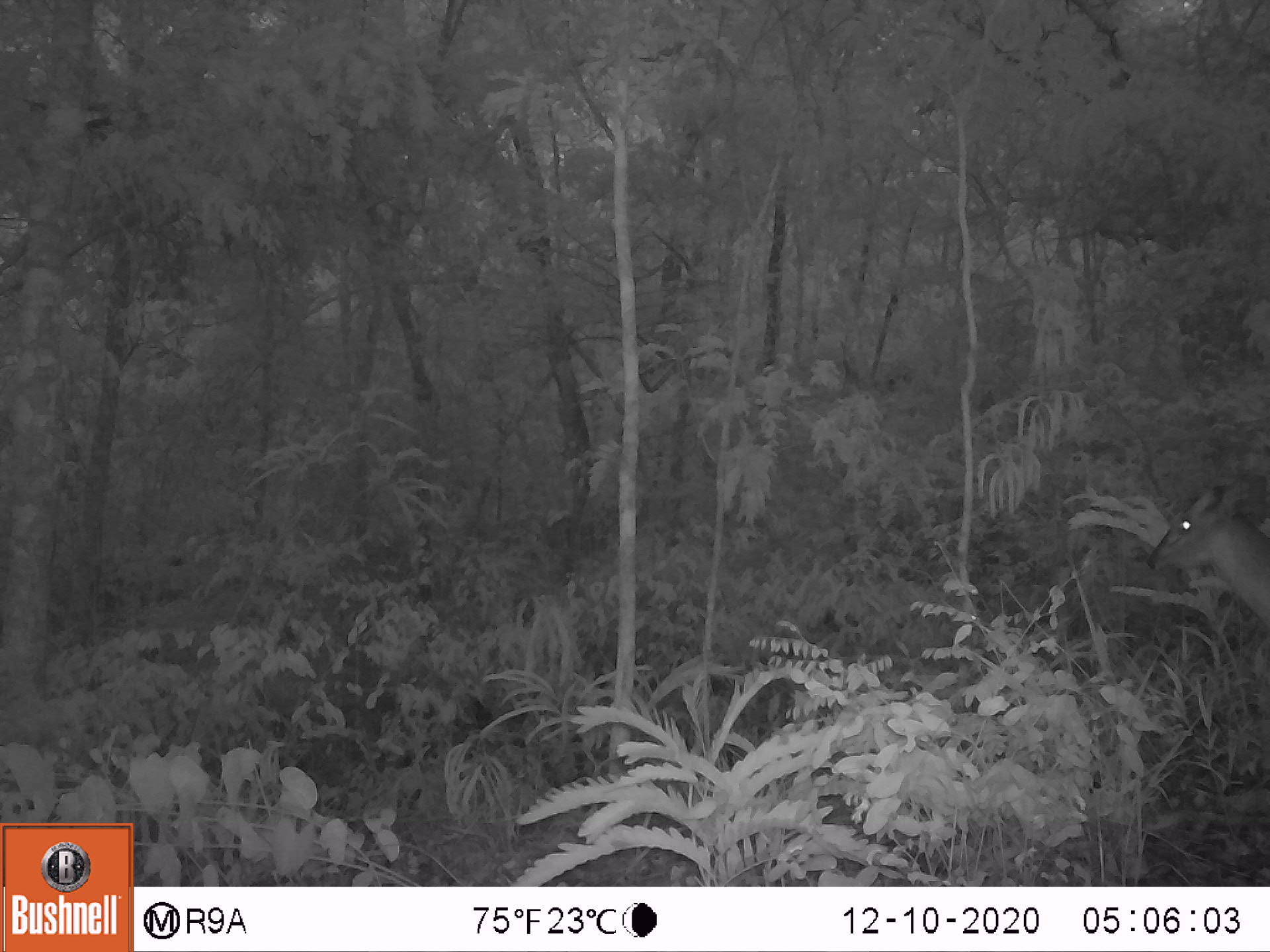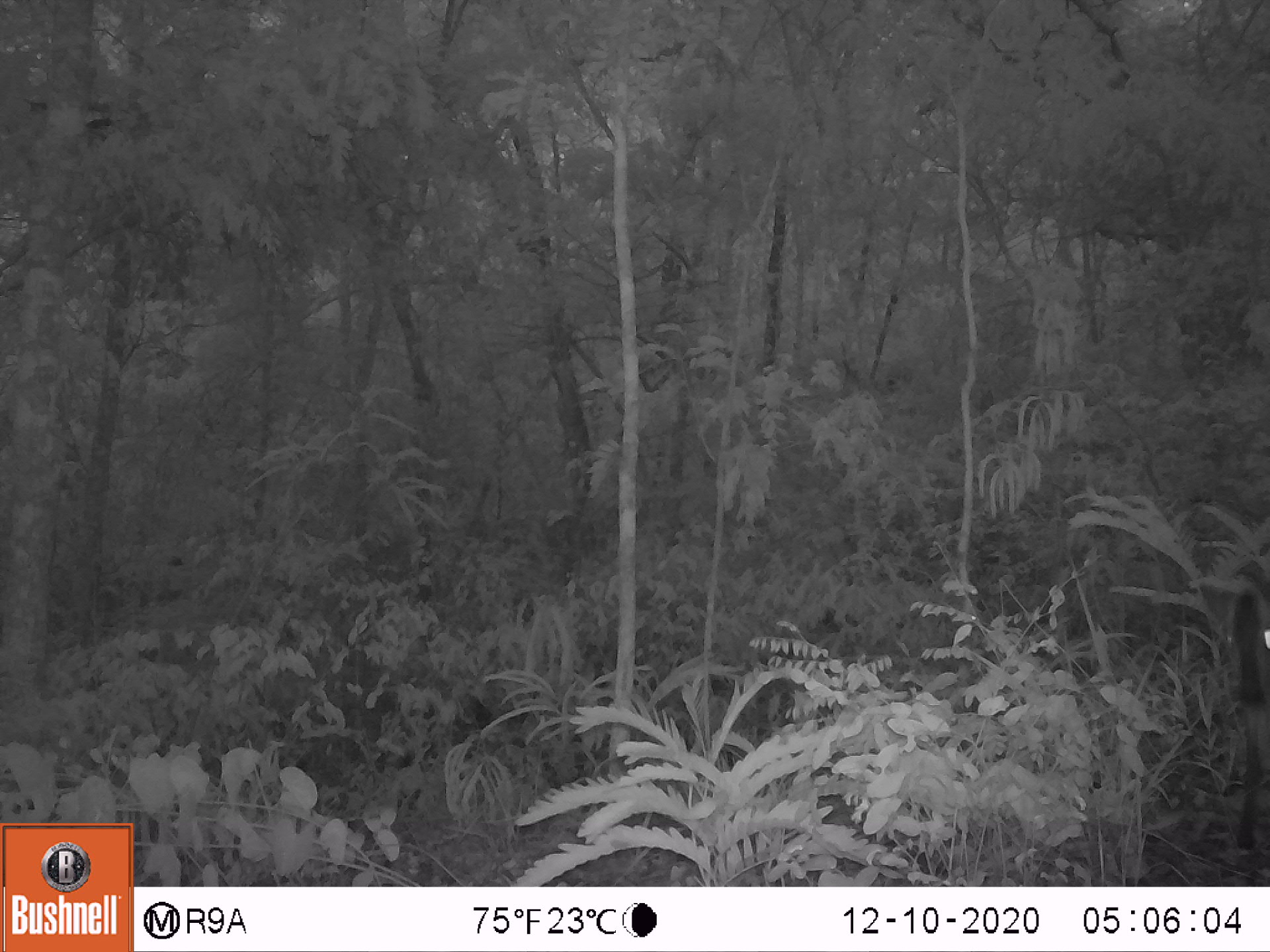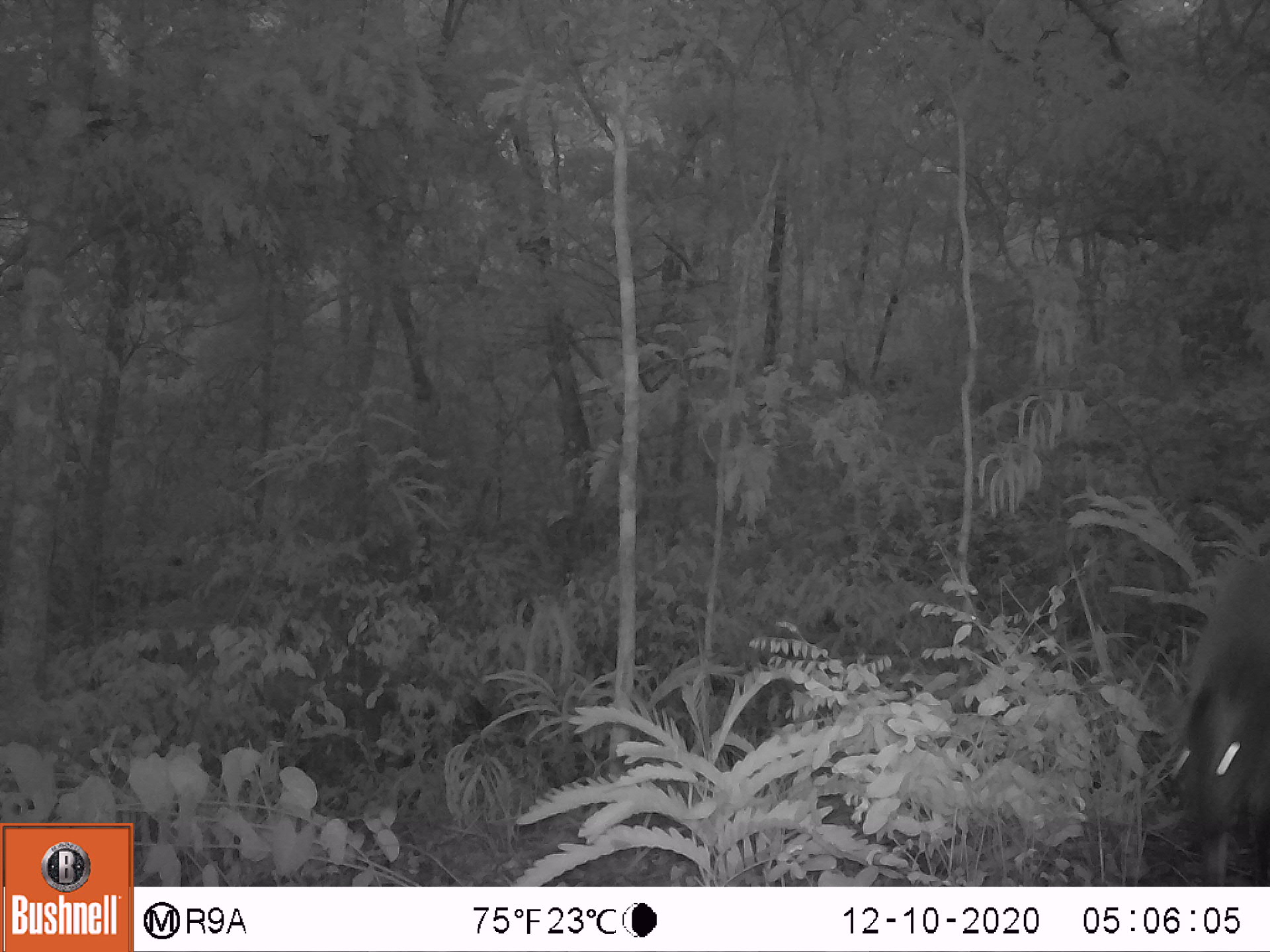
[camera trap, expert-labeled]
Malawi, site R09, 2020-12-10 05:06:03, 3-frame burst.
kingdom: Animalia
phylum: Chordata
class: Mammalia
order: Artiodactyla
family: Bovidae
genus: Cephalophorus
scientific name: Cephalophorus natalensis natalensis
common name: red duiker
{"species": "red duiker (Cephalophorus natalensis natalensis)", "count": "1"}